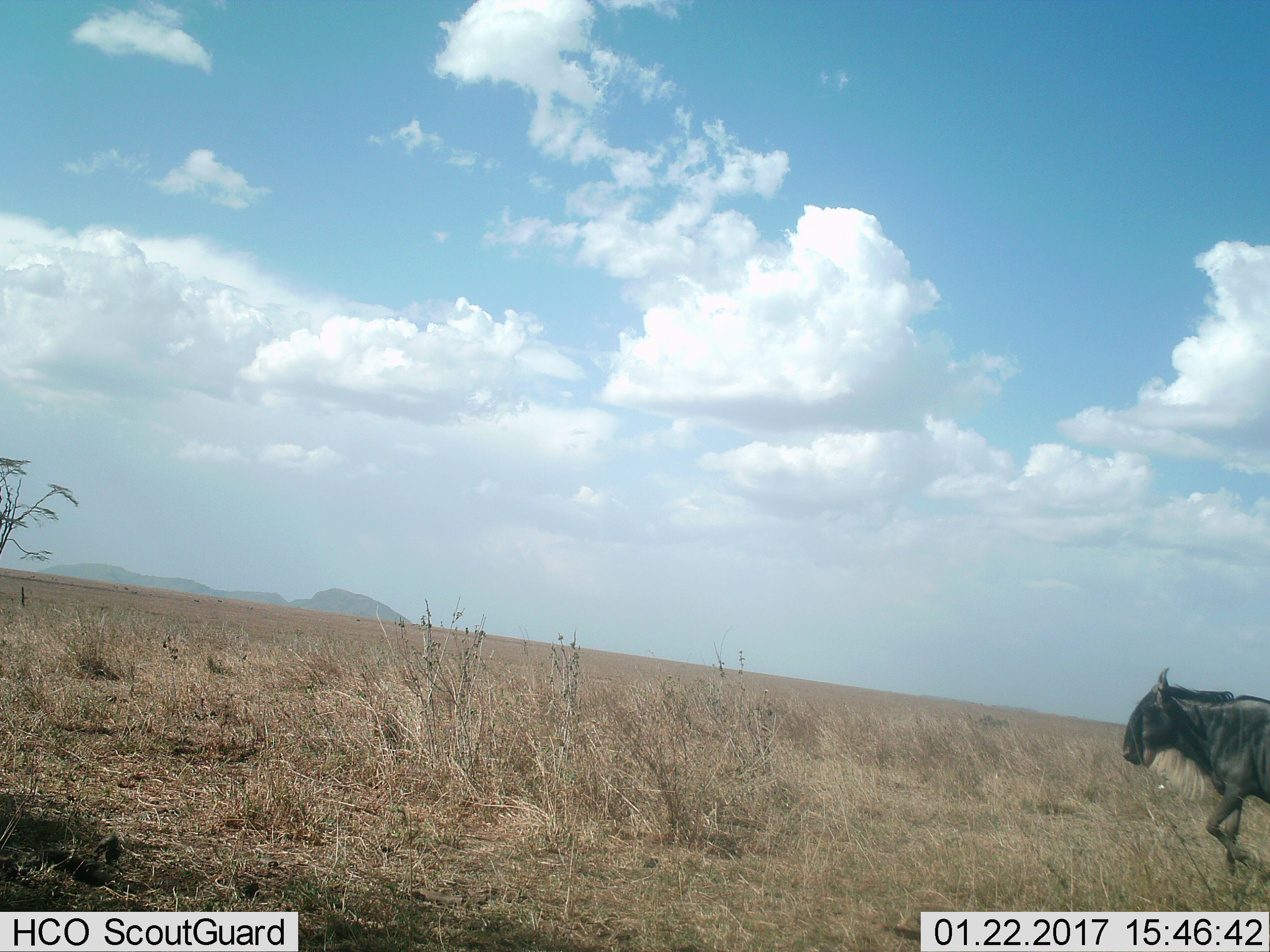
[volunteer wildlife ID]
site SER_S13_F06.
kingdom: Animalia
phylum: Chordata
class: Mammalia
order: Artiodactyla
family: Bovidae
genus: Connochaetes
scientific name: Connochaetes taurinus taurinus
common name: blue wildebeest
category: wildebeestblue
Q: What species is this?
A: Wildebeestblue (blue wildebeest) (Connochaetes taurinus taurinus).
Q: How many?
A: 1.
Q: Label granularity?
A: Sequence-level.